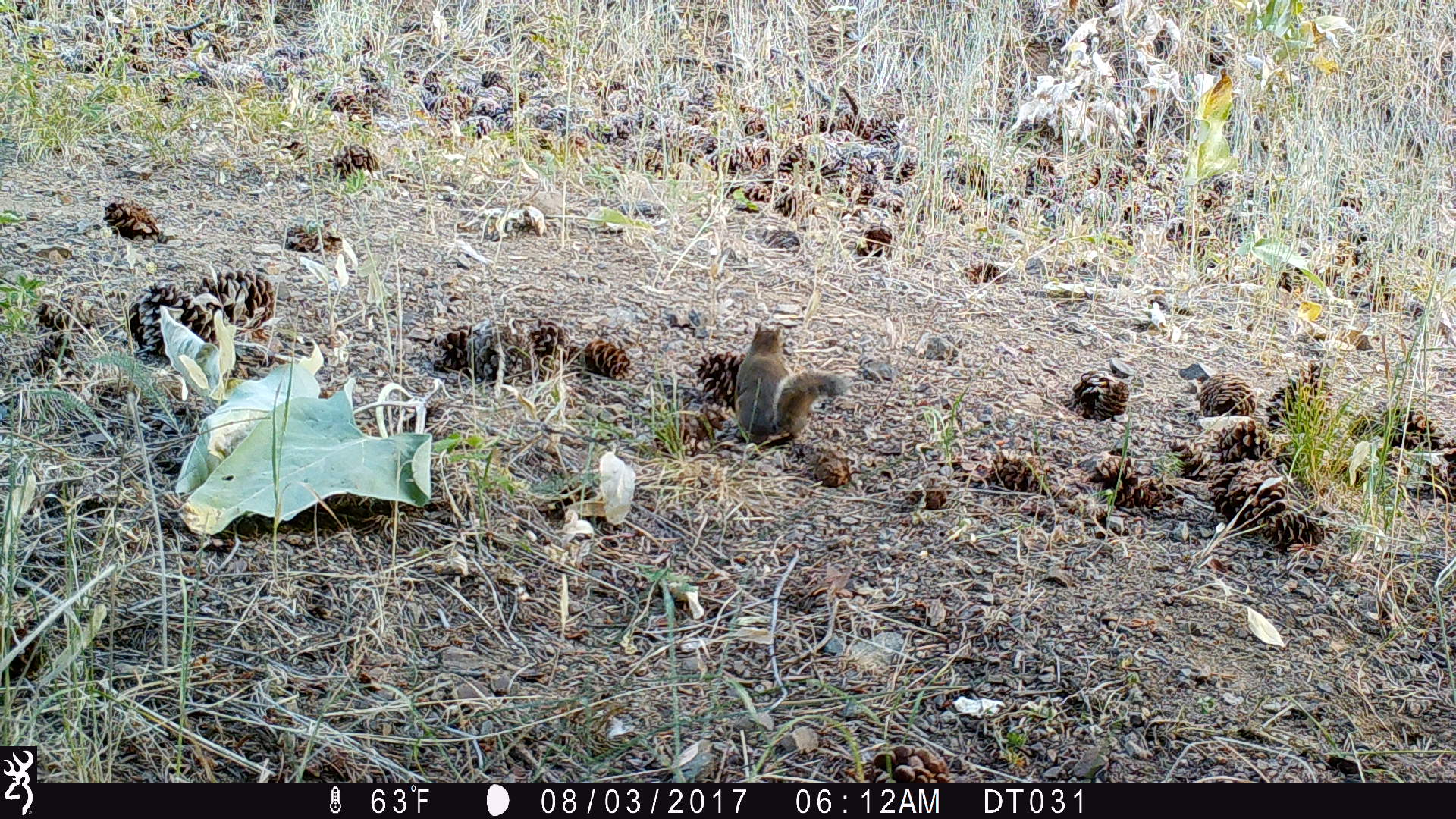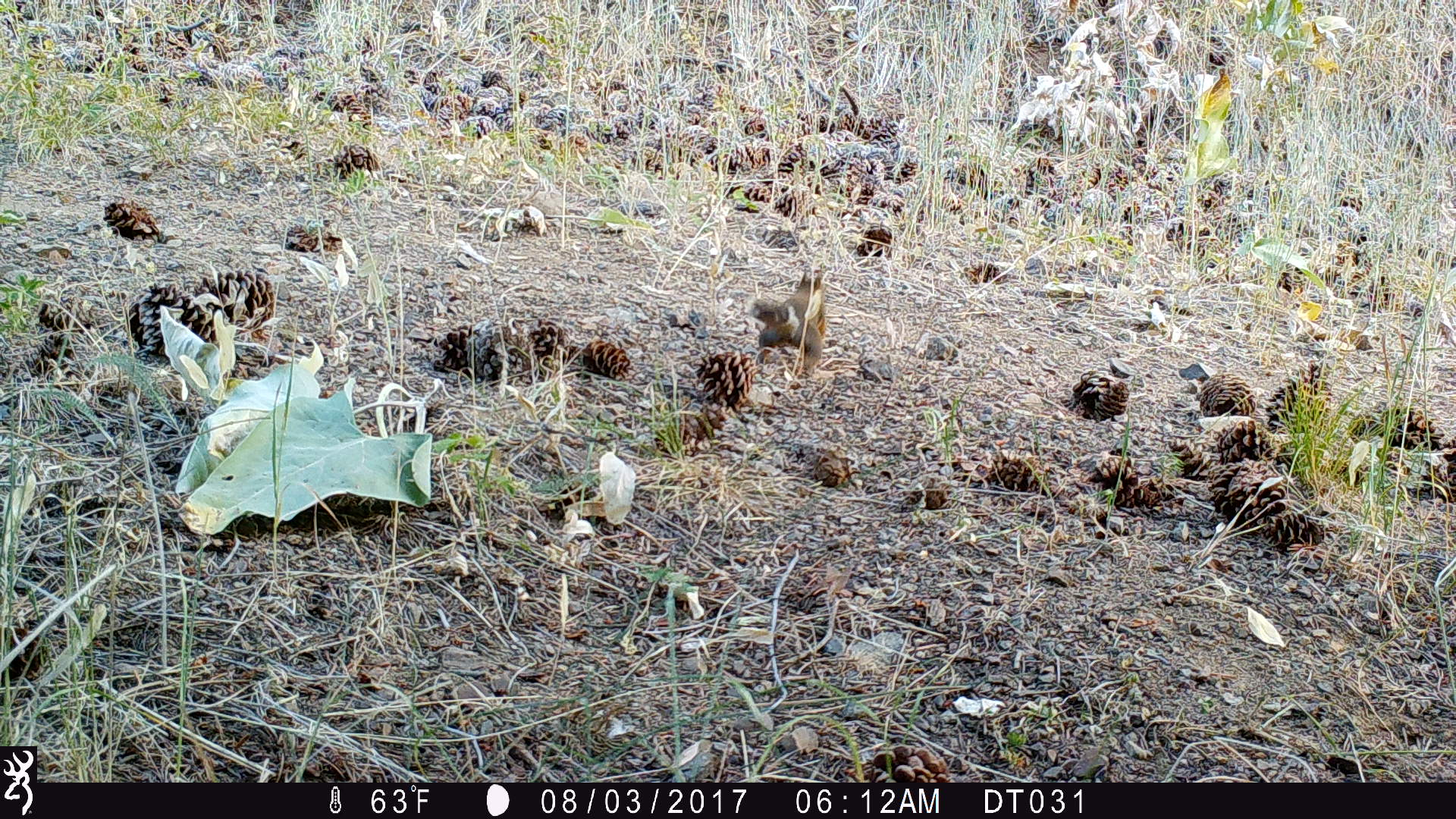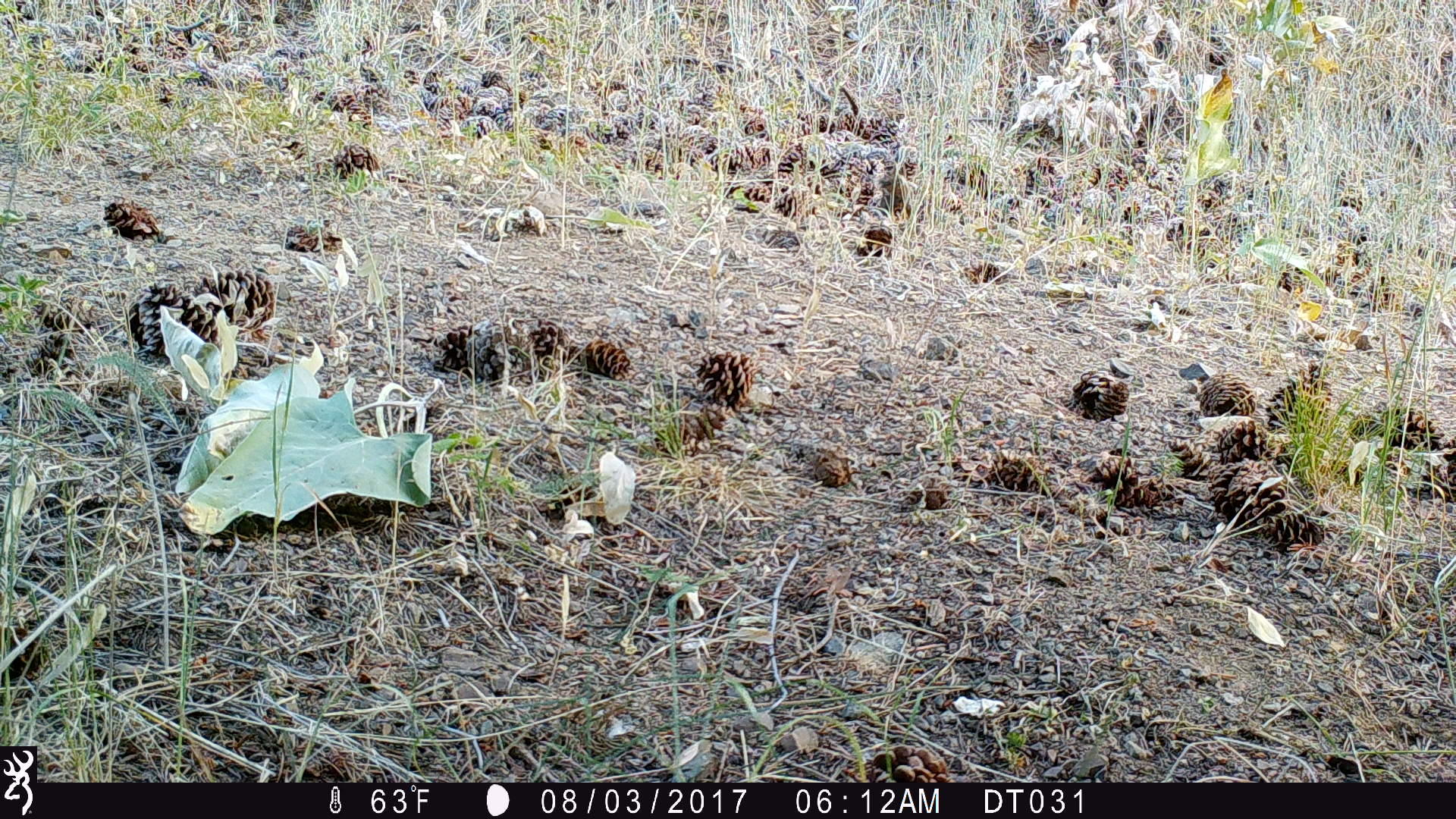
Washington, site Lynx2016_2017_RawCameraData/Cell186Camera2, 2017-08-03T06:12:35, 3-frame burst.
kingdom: Animalia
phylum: Chordata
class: Mammalia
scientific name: Mammalia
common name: small mammal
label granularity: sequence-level